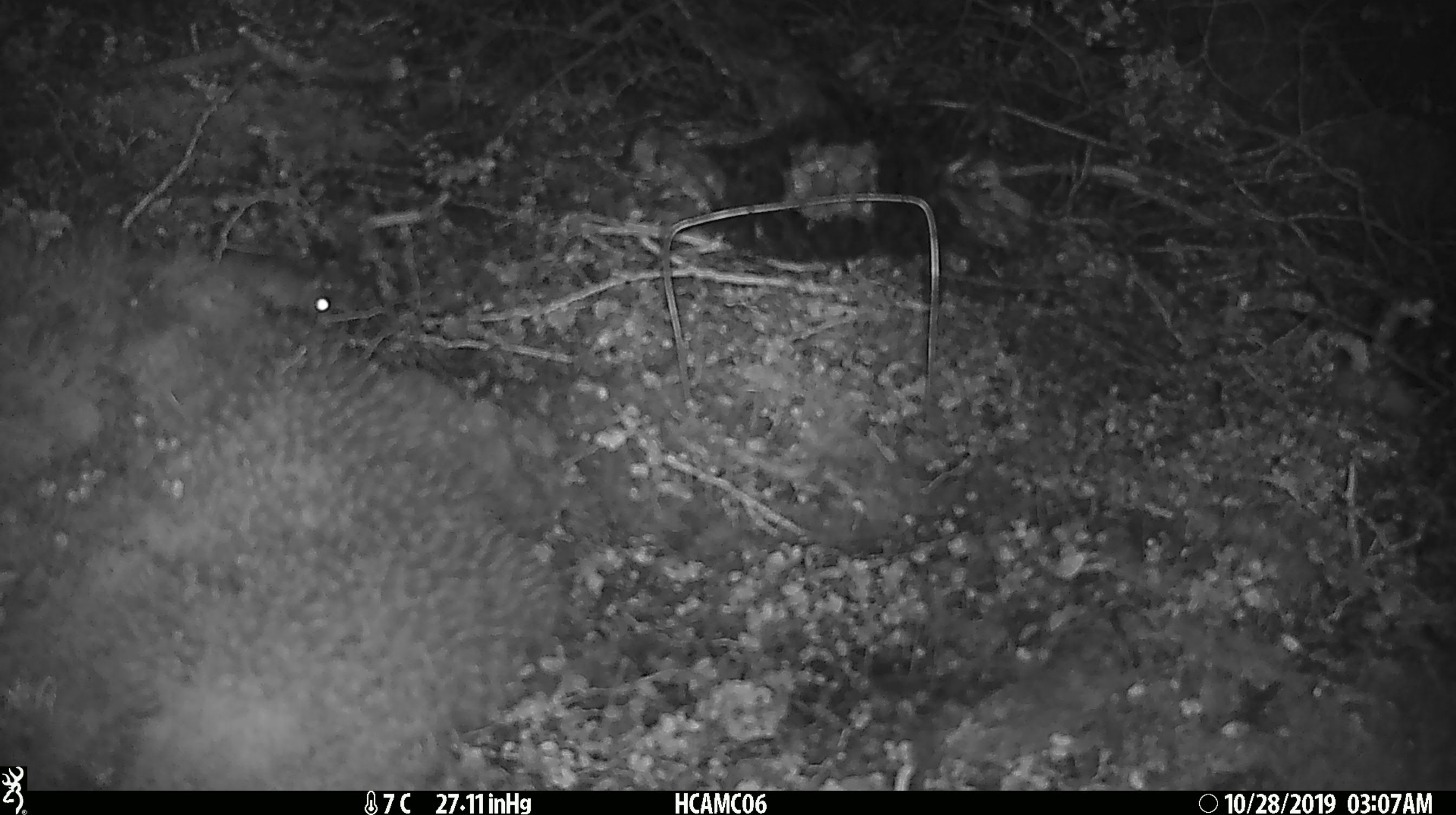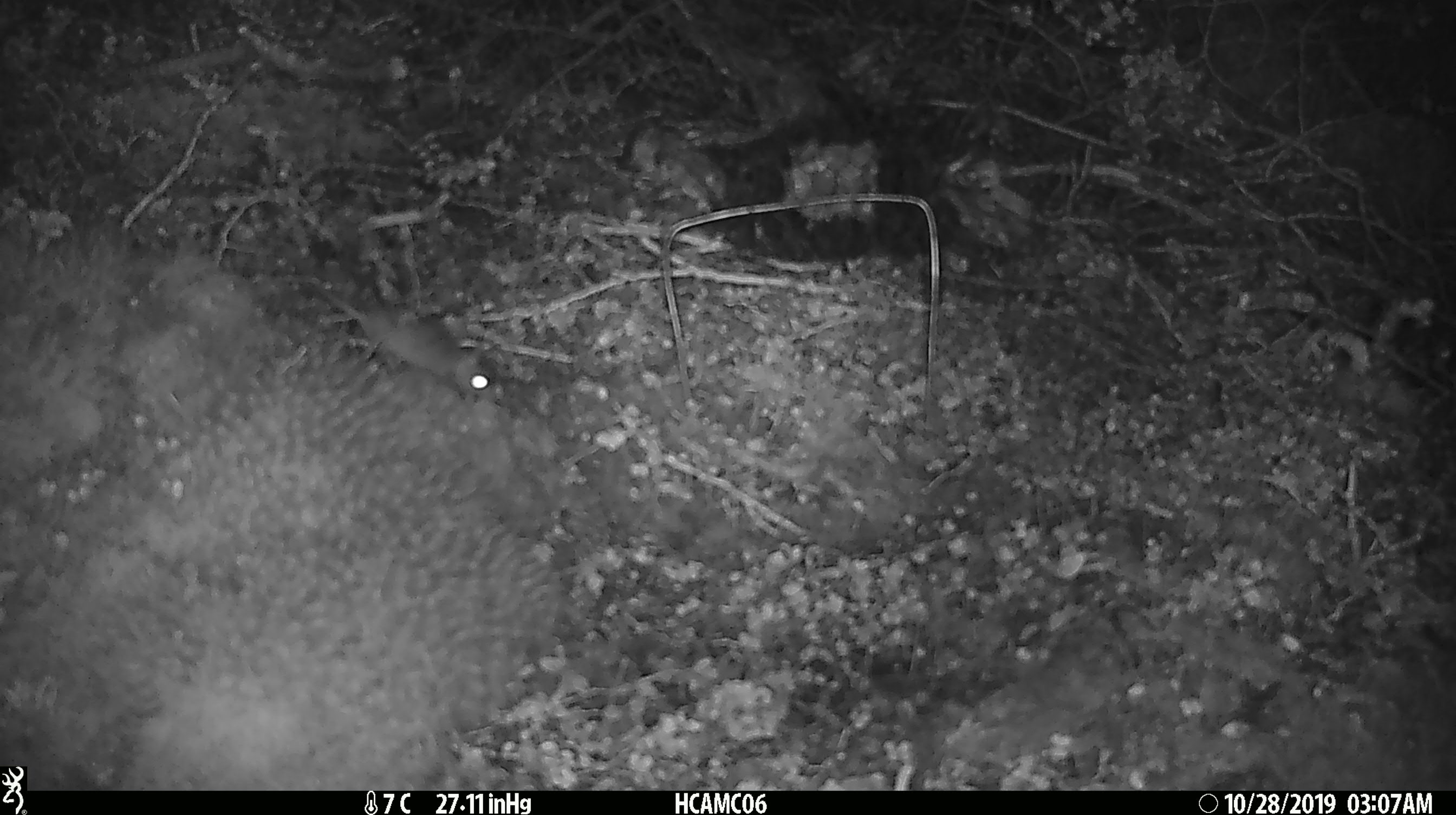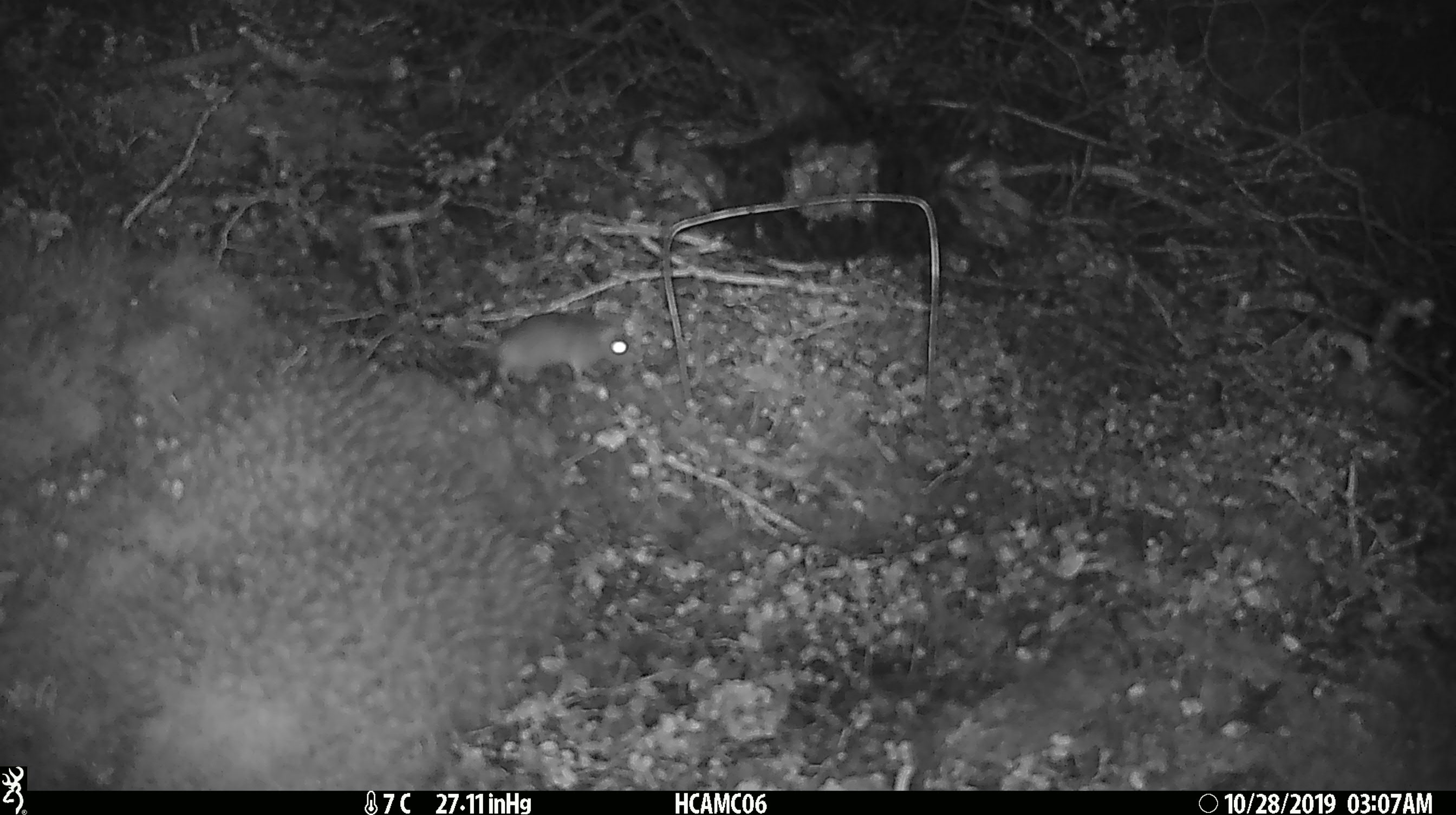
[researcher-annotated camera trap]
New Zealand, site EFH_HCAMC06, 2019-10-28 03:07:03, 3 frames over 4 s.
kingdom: Animalia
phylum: Chordata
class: Mammalia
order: Rodentia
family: Muridae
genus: Mus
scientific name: Mus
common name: mouse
Mouse (Mus).